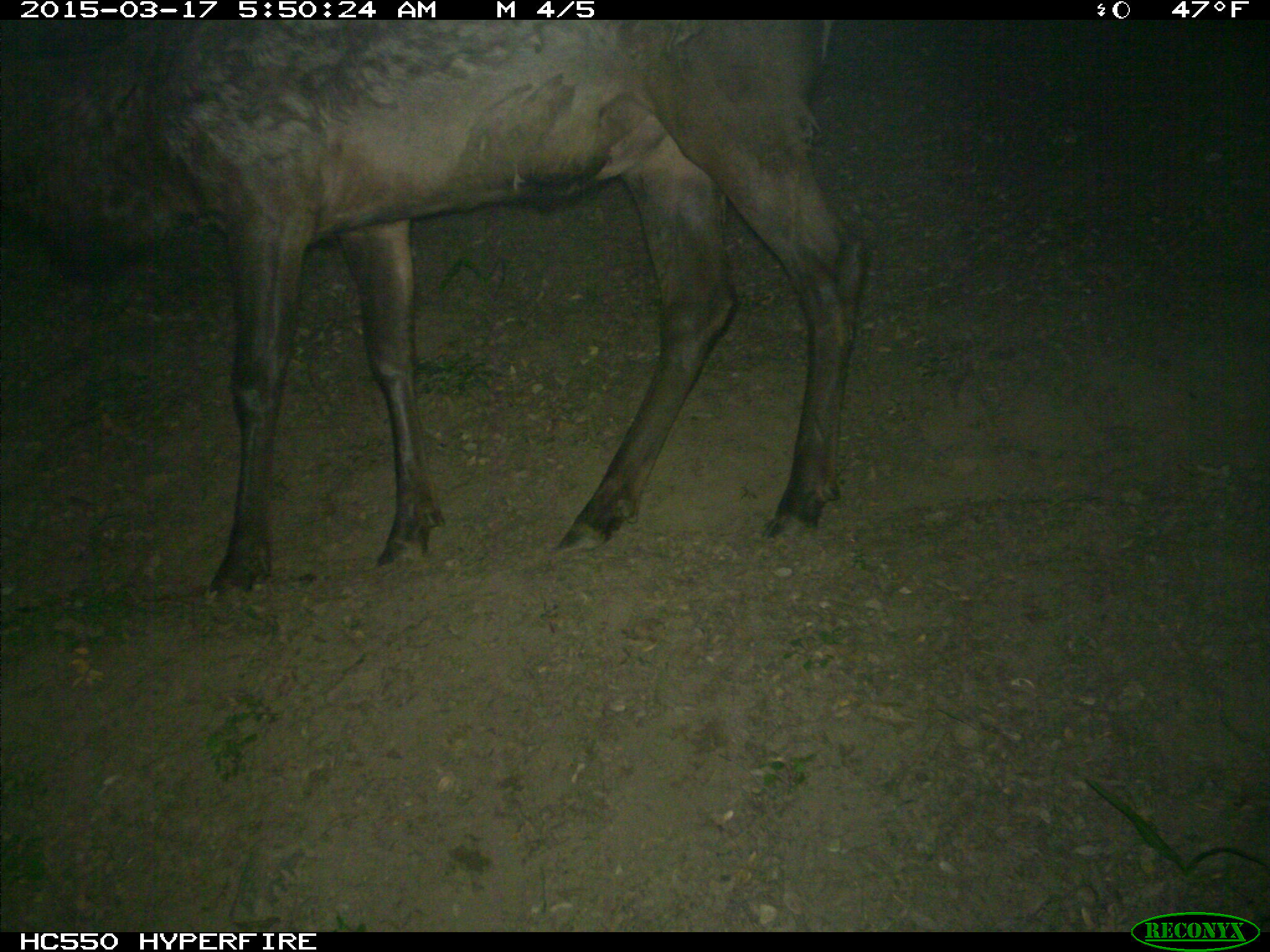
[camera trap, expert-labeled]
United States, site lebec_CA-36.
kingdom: Animalia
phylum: Chordata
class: Mammalia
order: Artiodactyla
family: Cervidae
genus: Cervus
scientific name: Cervus canadensis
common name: elk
Cervus canadensis (elk).